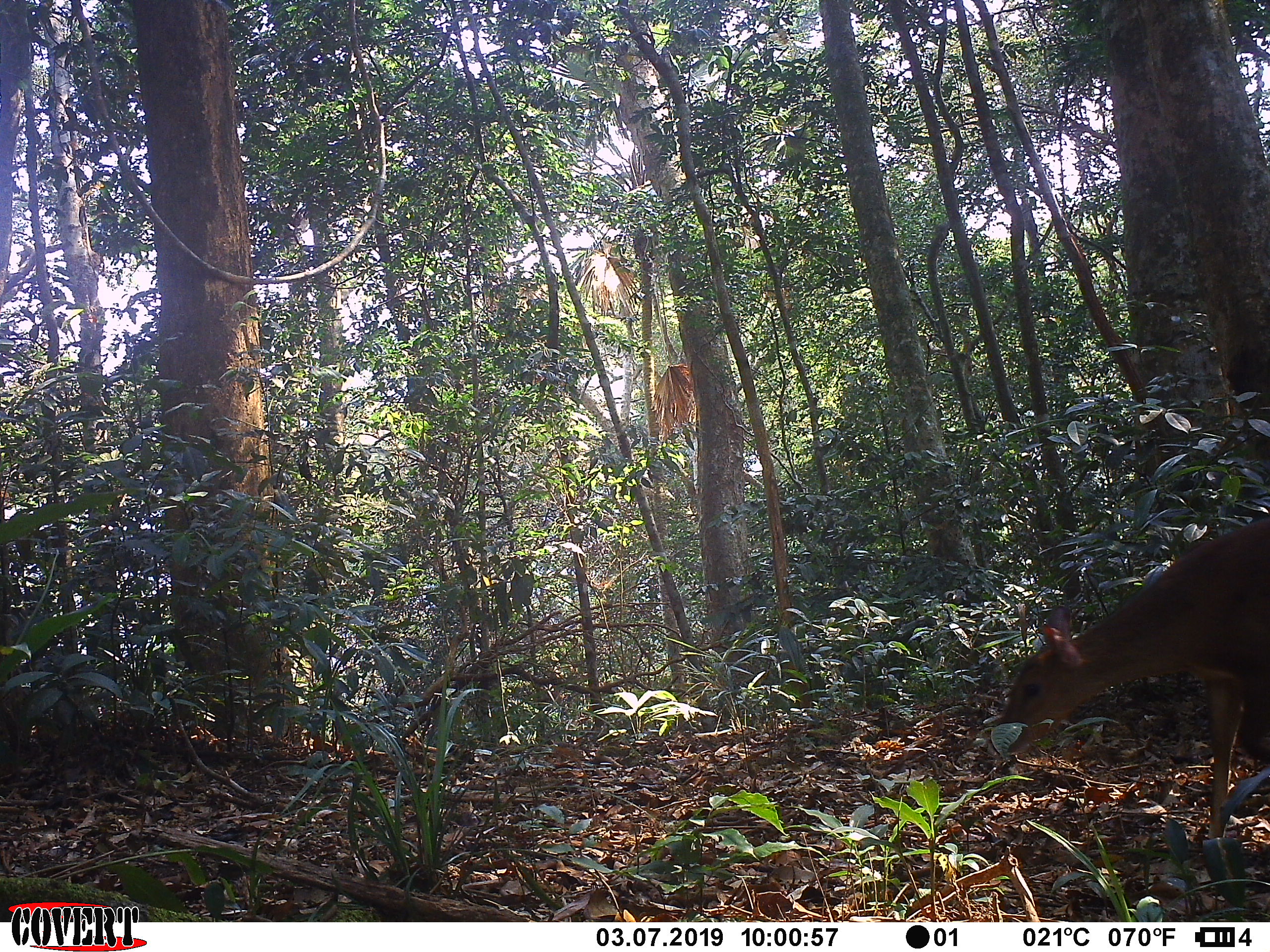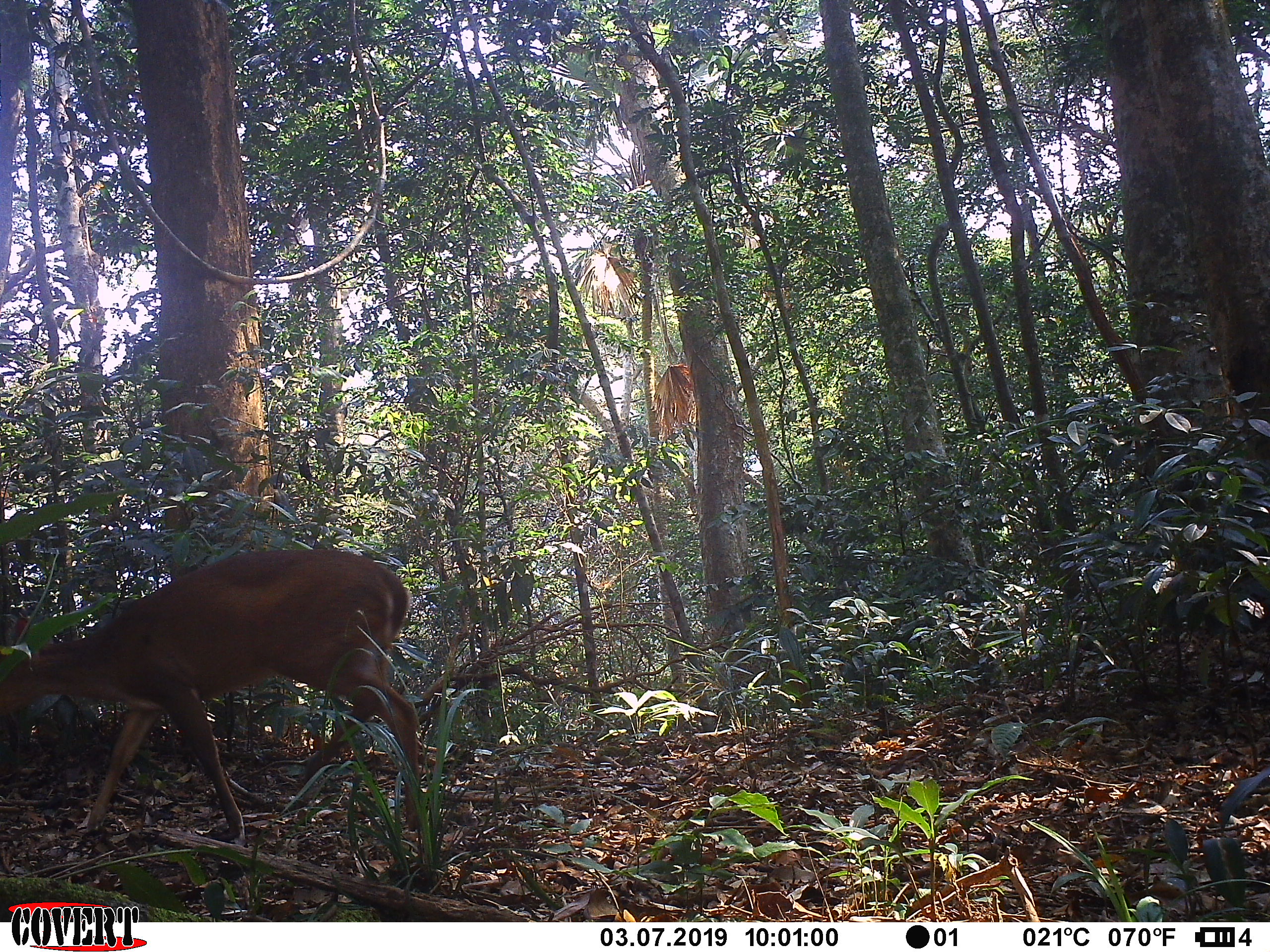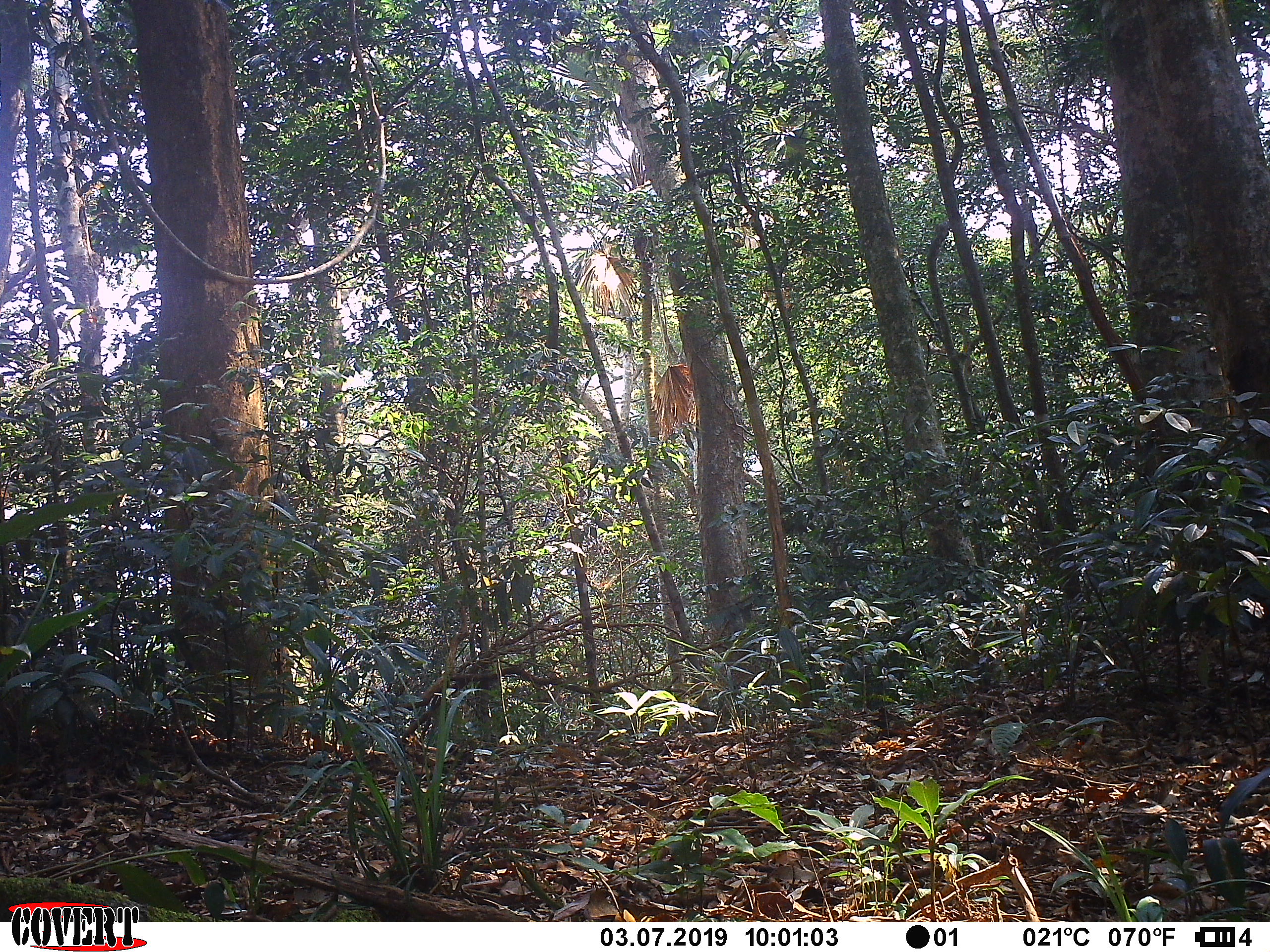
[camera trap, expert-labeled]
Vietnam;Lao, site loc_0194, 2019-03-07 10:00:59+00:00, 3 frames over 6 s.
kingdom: Animalia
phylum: Chordata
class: Mammalia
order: Artiodactyla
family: Cervidae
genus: Muntiacus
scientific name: Muntiacus vuquangensis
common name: large-antlered muntjac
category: large antlered muntjac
Large antlered muntjac (large-antlered muntjac) (Muntiacus vuquangensis). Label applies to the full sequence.